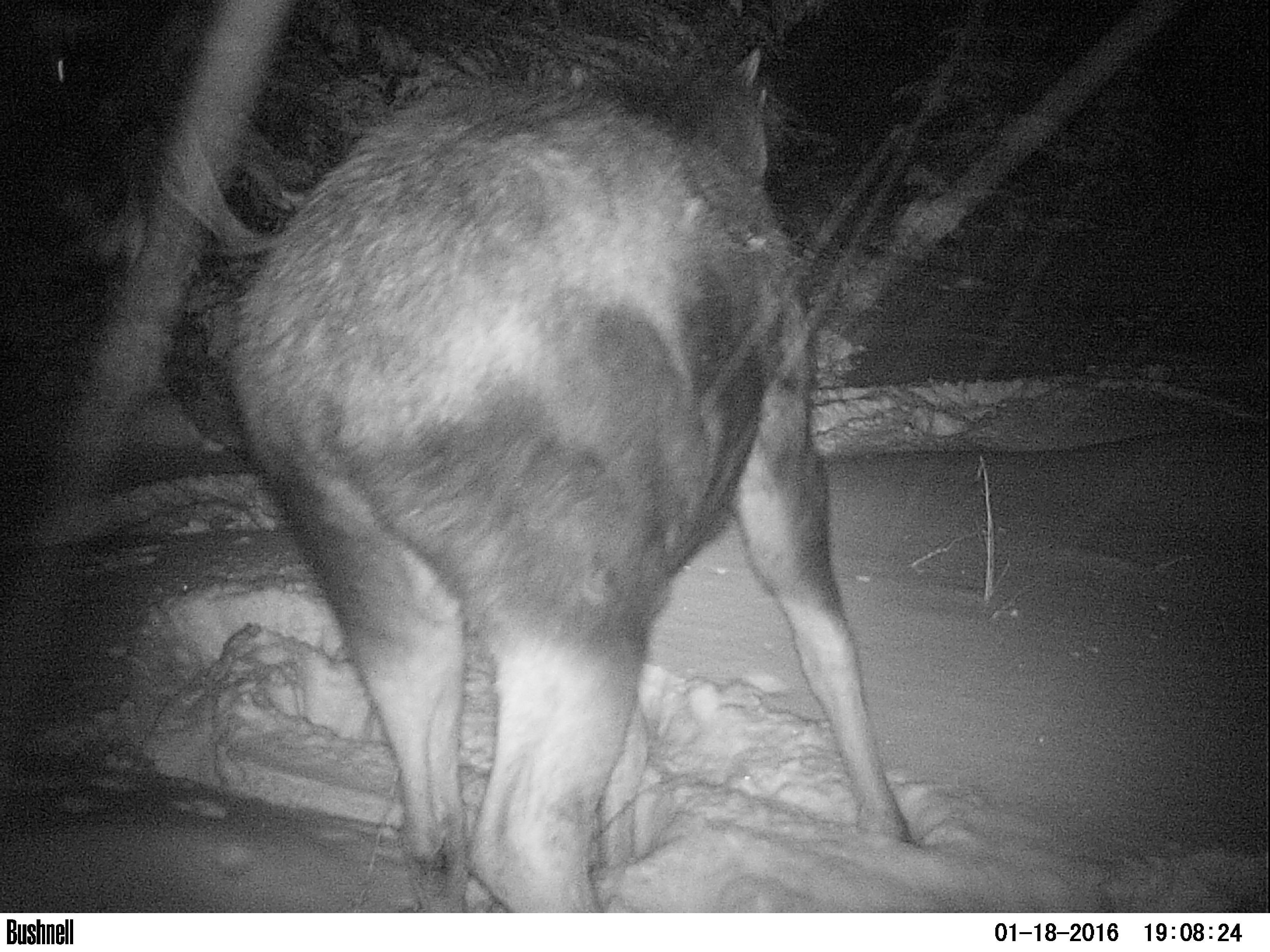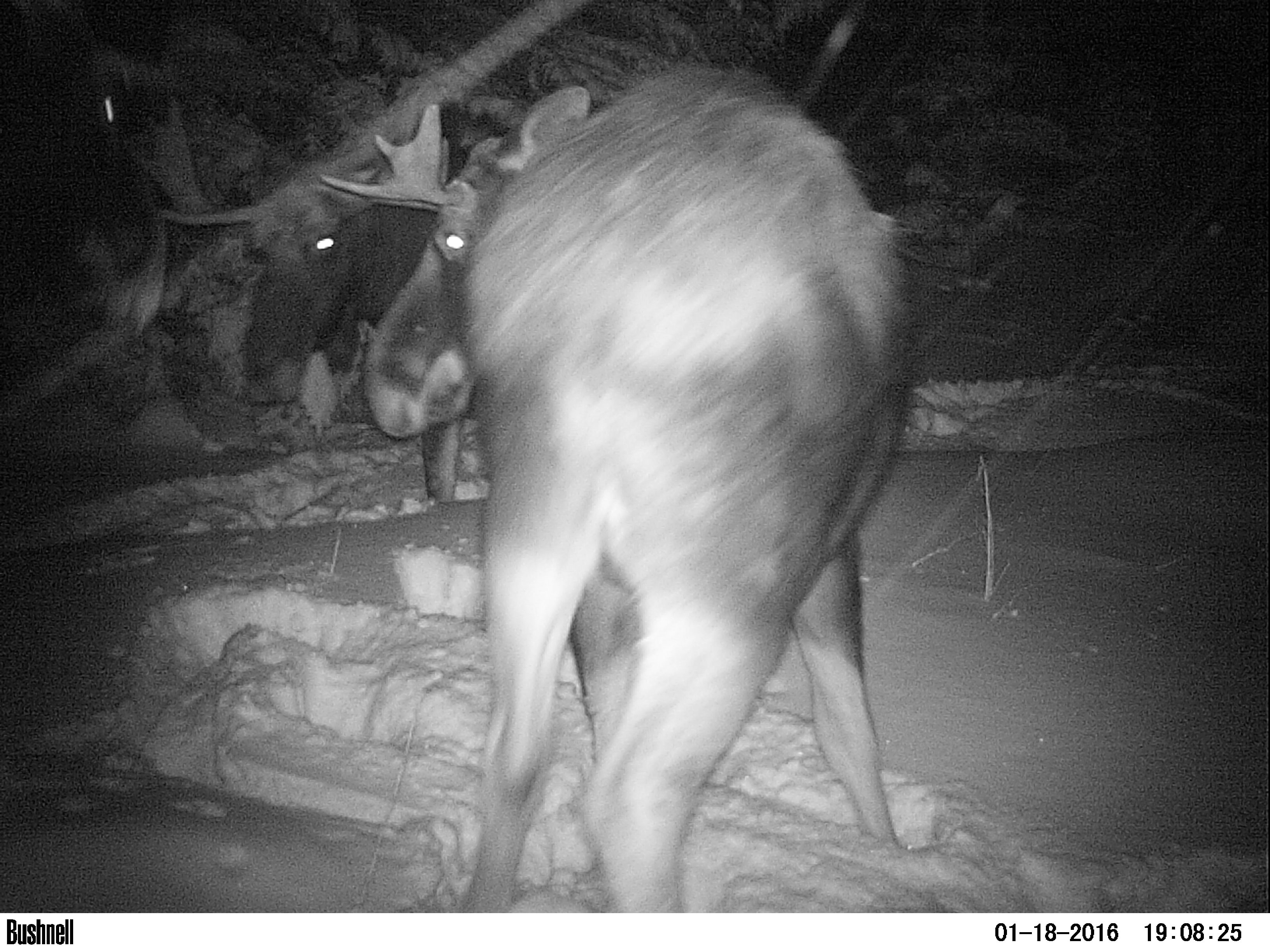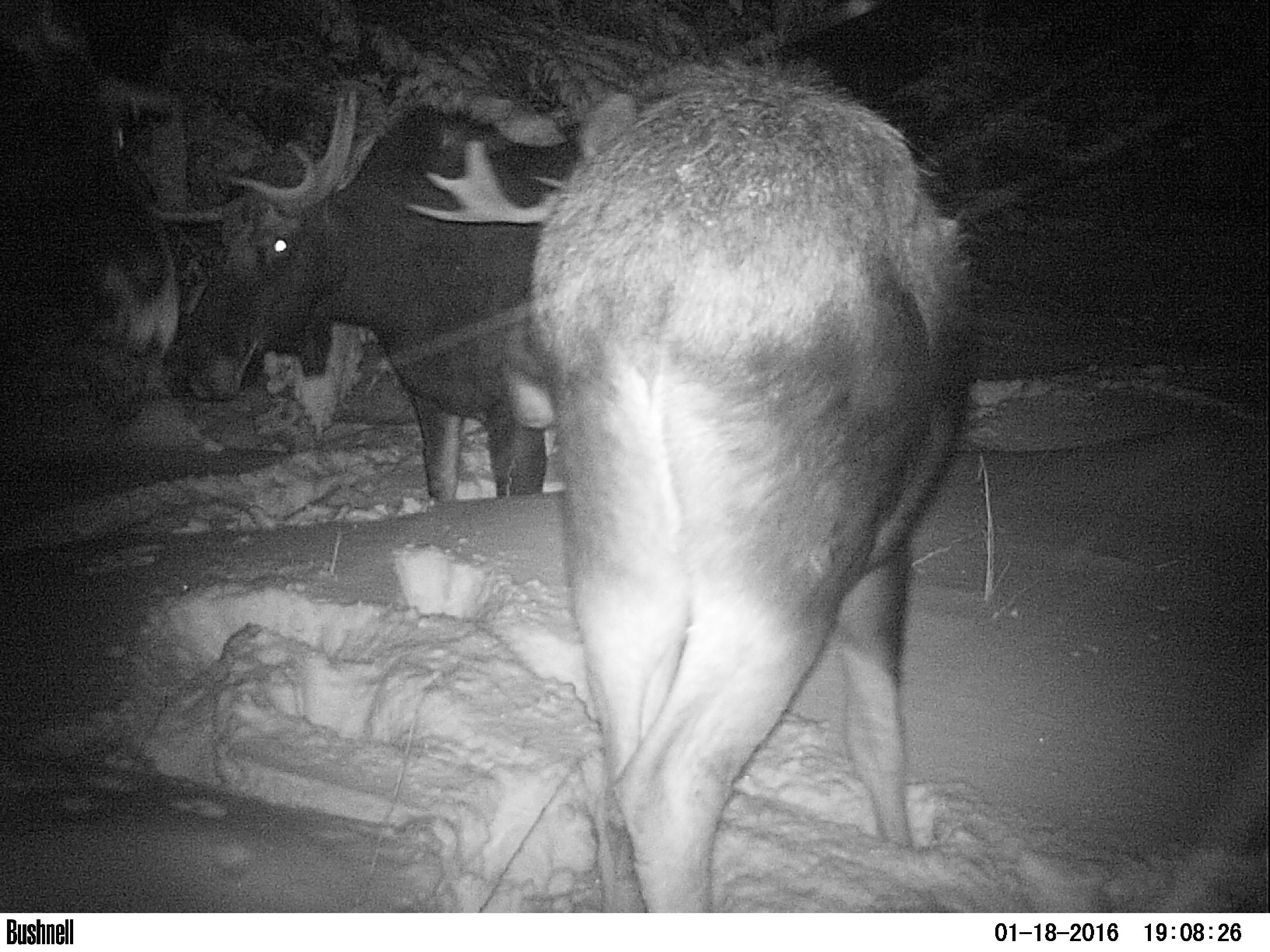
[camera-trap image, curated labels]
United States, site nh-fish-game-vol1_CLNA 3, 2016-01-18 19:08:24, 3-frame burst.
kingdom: Animalia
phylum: Chordata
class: Mammalia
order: Artiodactyla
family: Cervidae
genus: Alces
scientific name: Alces alces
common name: moose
Moose (Alces alces).